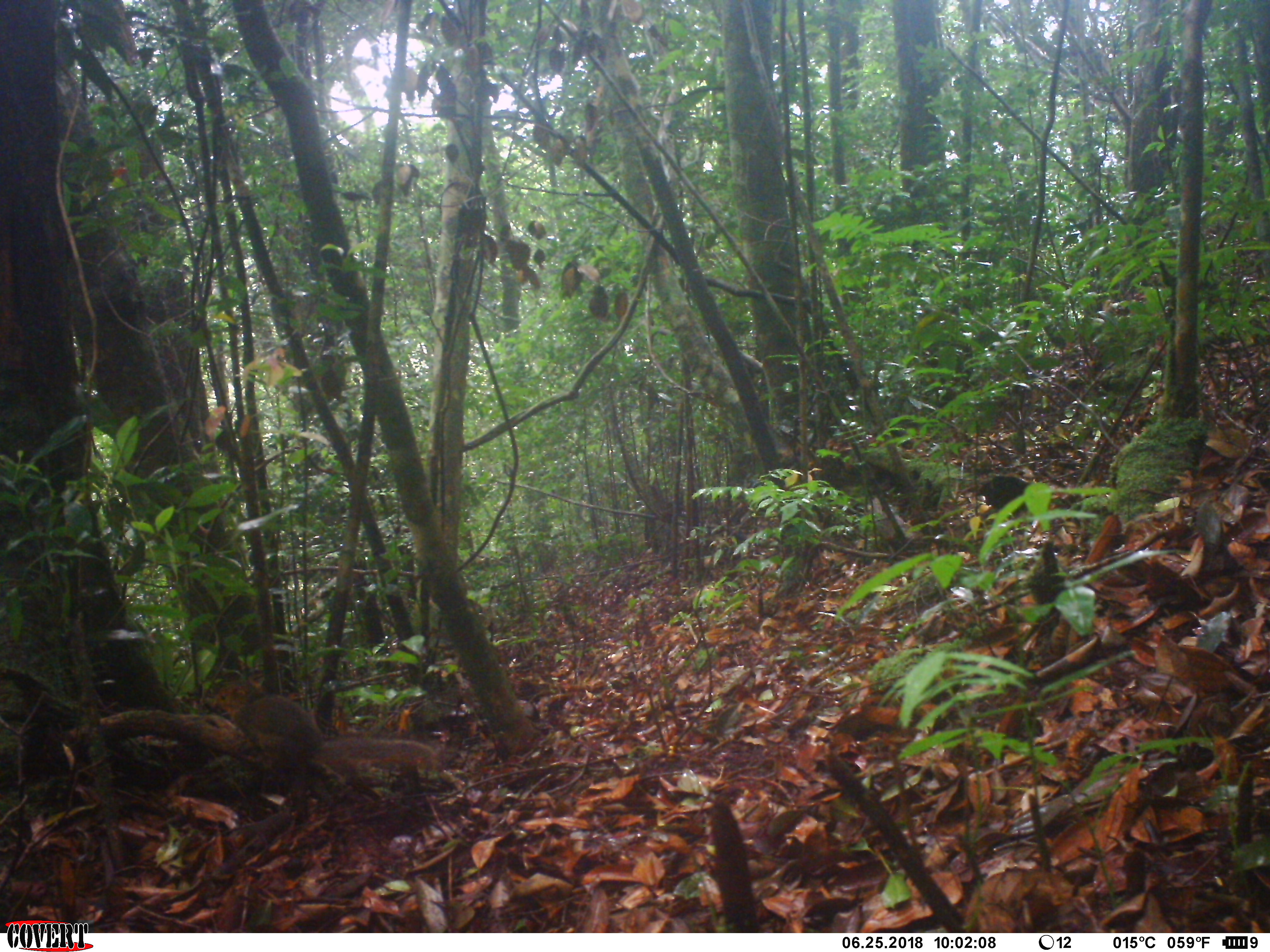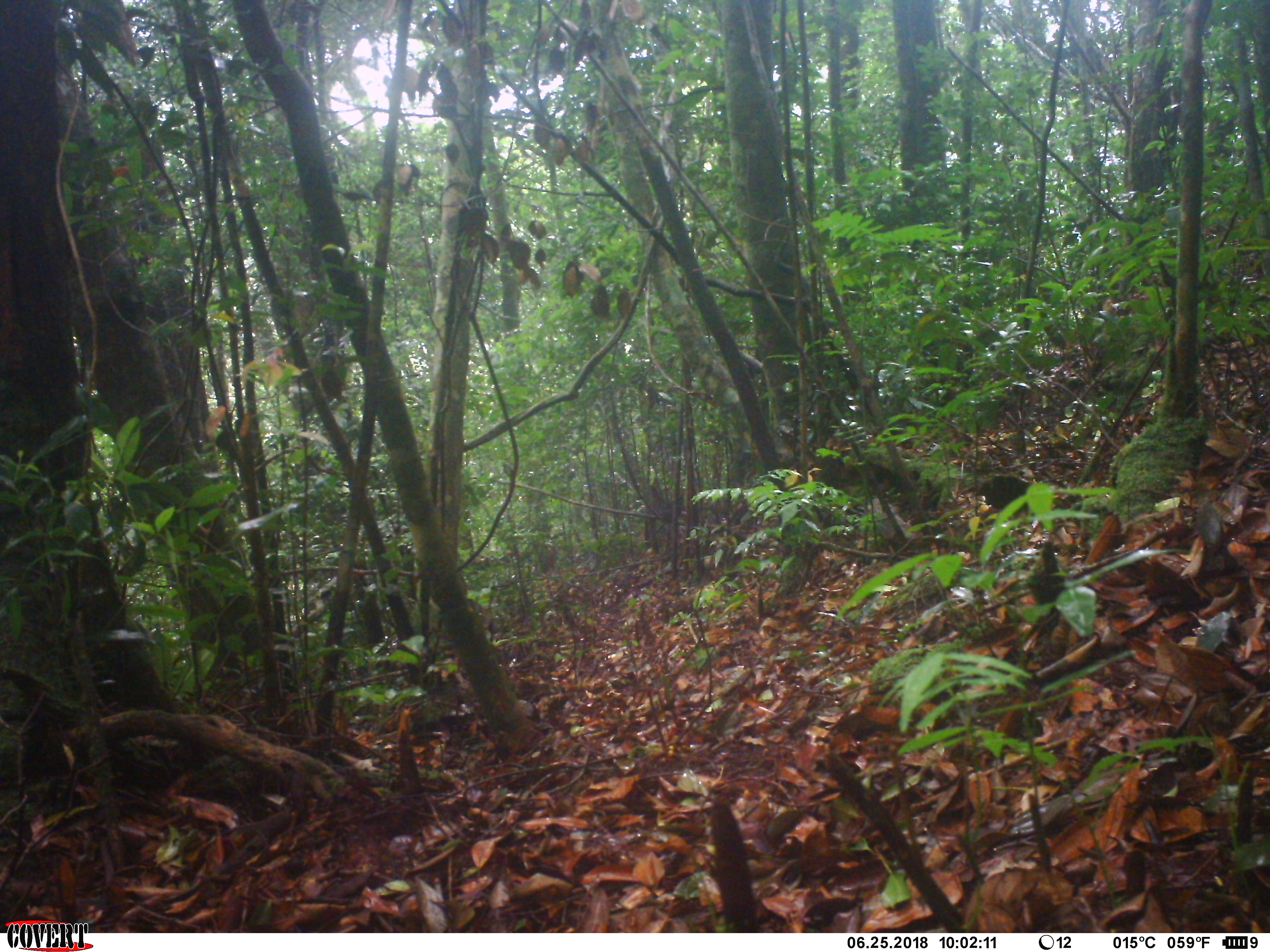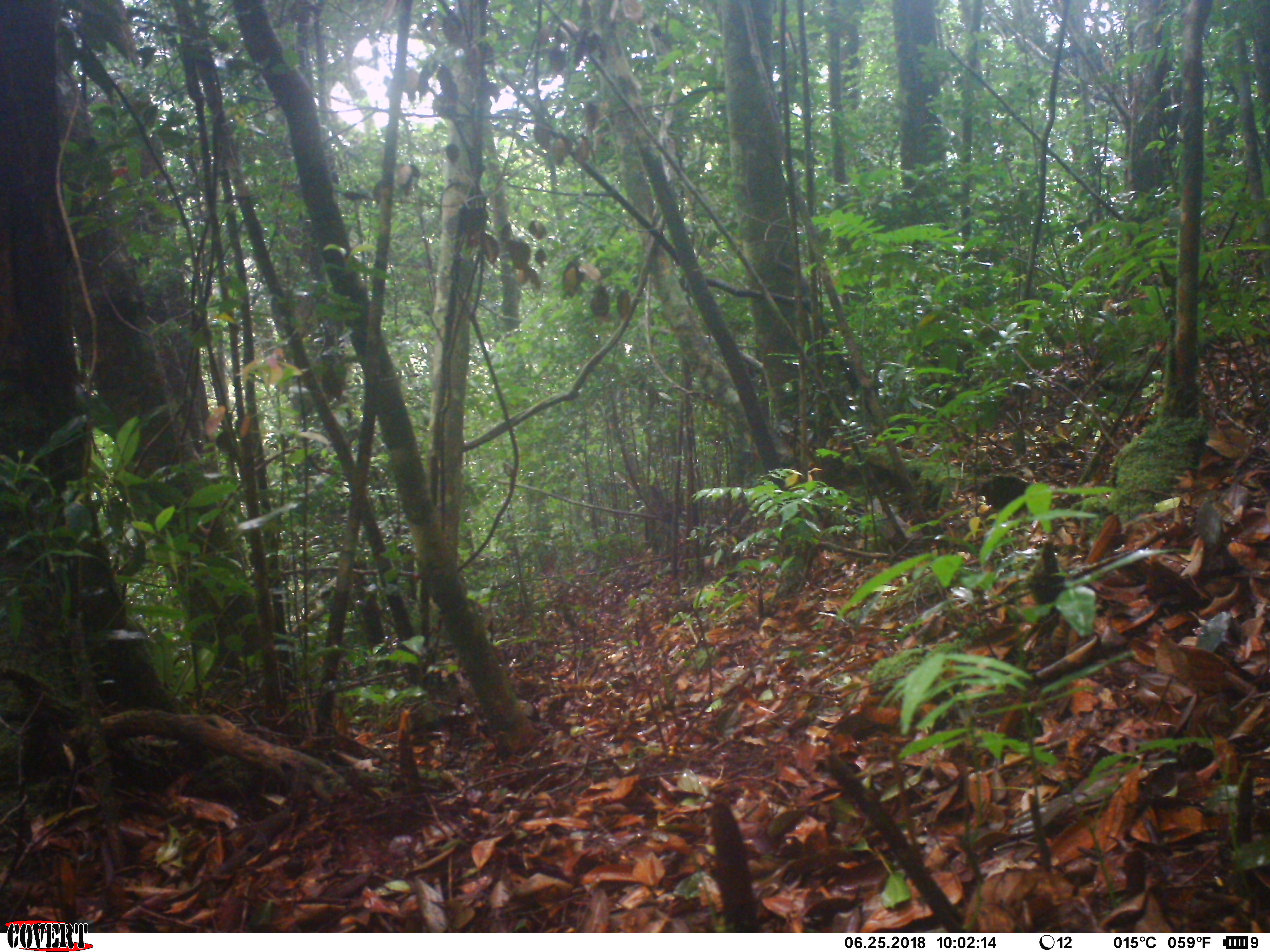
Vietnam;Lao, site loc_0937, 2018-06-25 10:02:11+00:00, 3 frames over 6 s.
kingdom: Animalia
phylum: Chordata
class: Mammalia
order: Rodentia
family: Sciuridae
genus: Dremomys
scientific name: Dremomys rufigenis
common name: red-cheeked squirrel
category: red cheeked squirrel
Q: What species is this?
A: Red cheeked squirrel (red-cheeked squirrel) (Dremomys rufigenis).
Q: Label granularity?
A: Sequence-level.